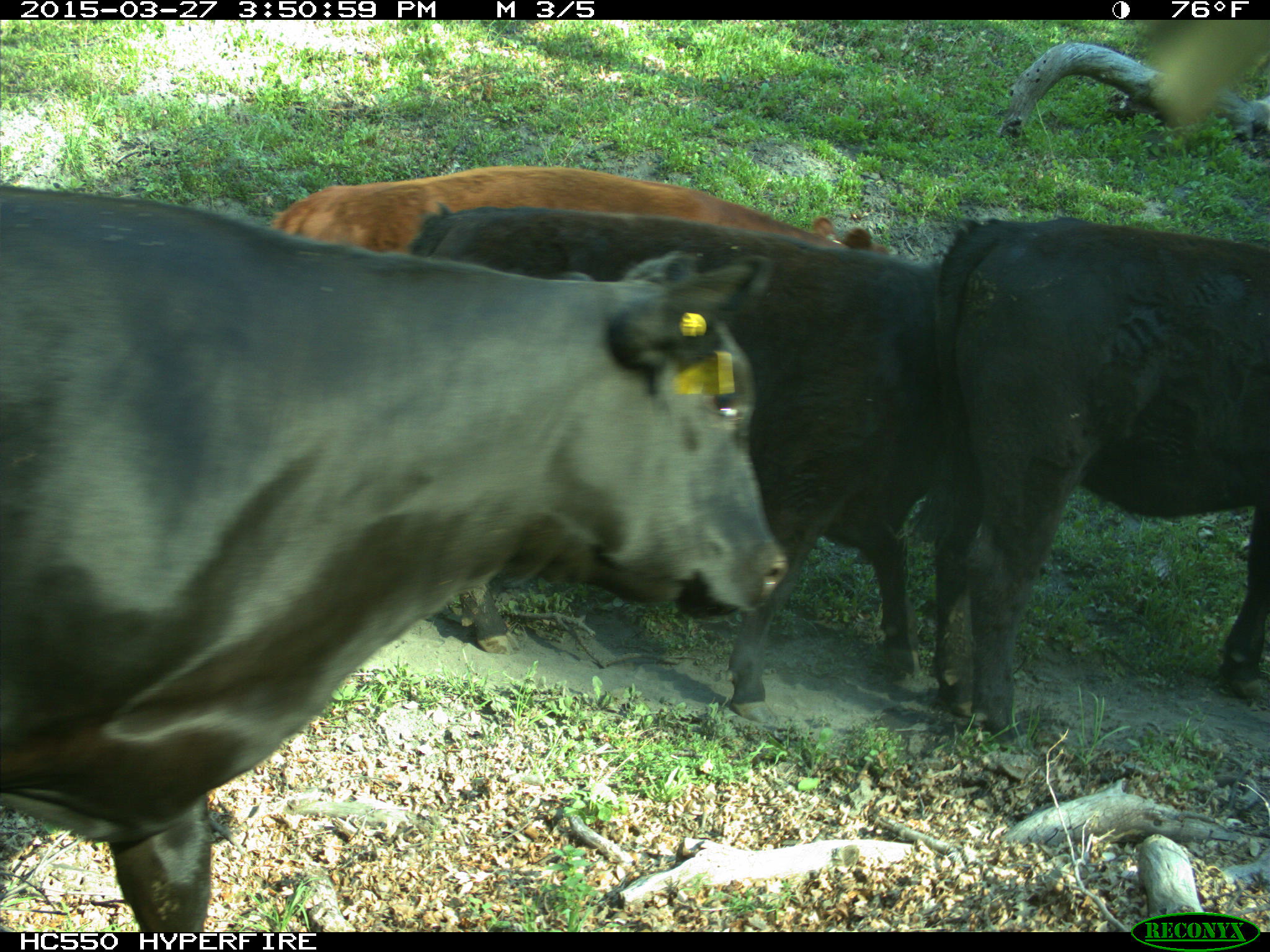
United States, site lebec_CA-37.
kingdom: Animalia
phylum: Chordata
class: Mammalia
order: Artiodactyla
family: Bovidae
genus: Bos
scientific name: Bos taurus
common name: domestic cow